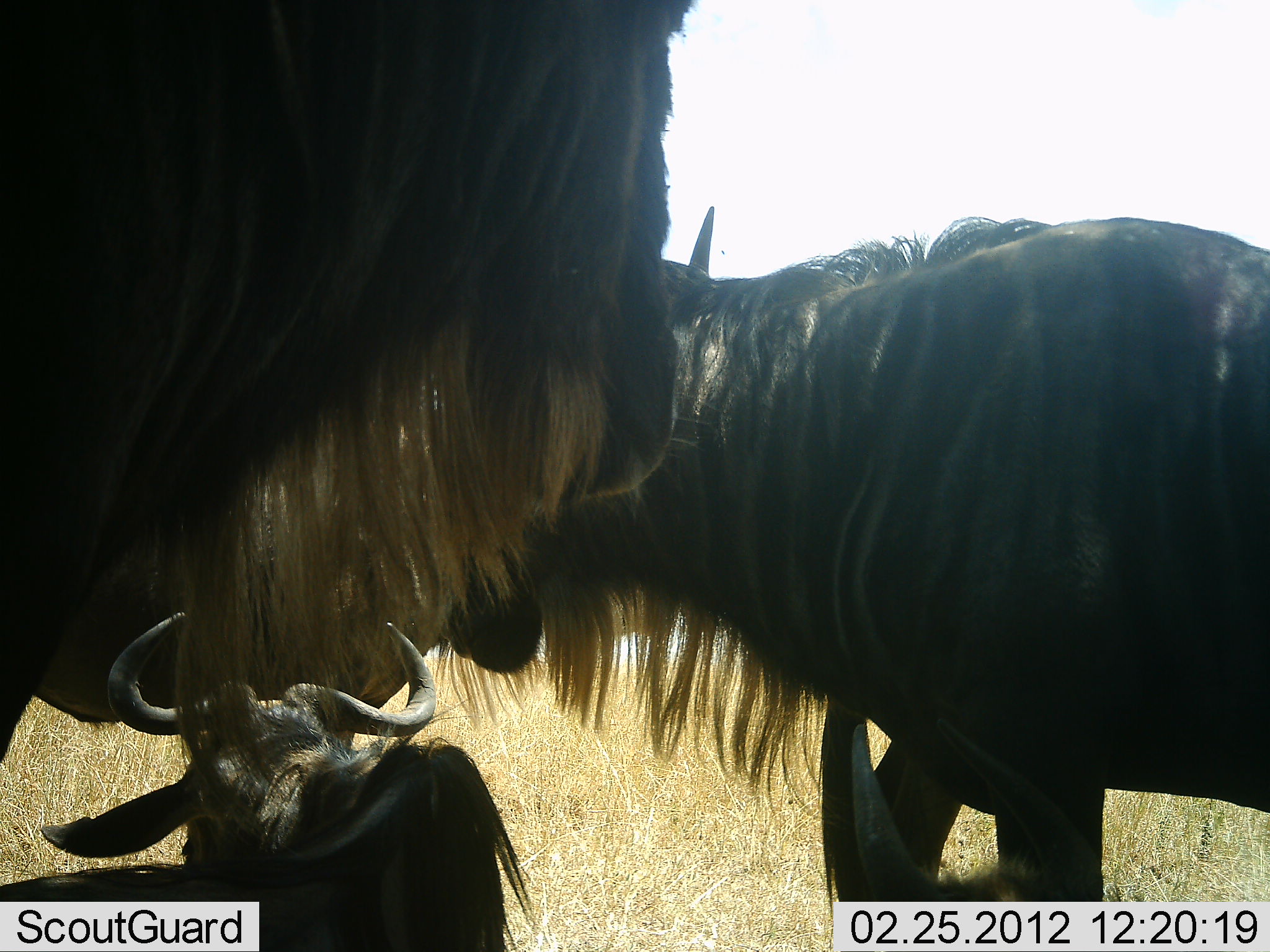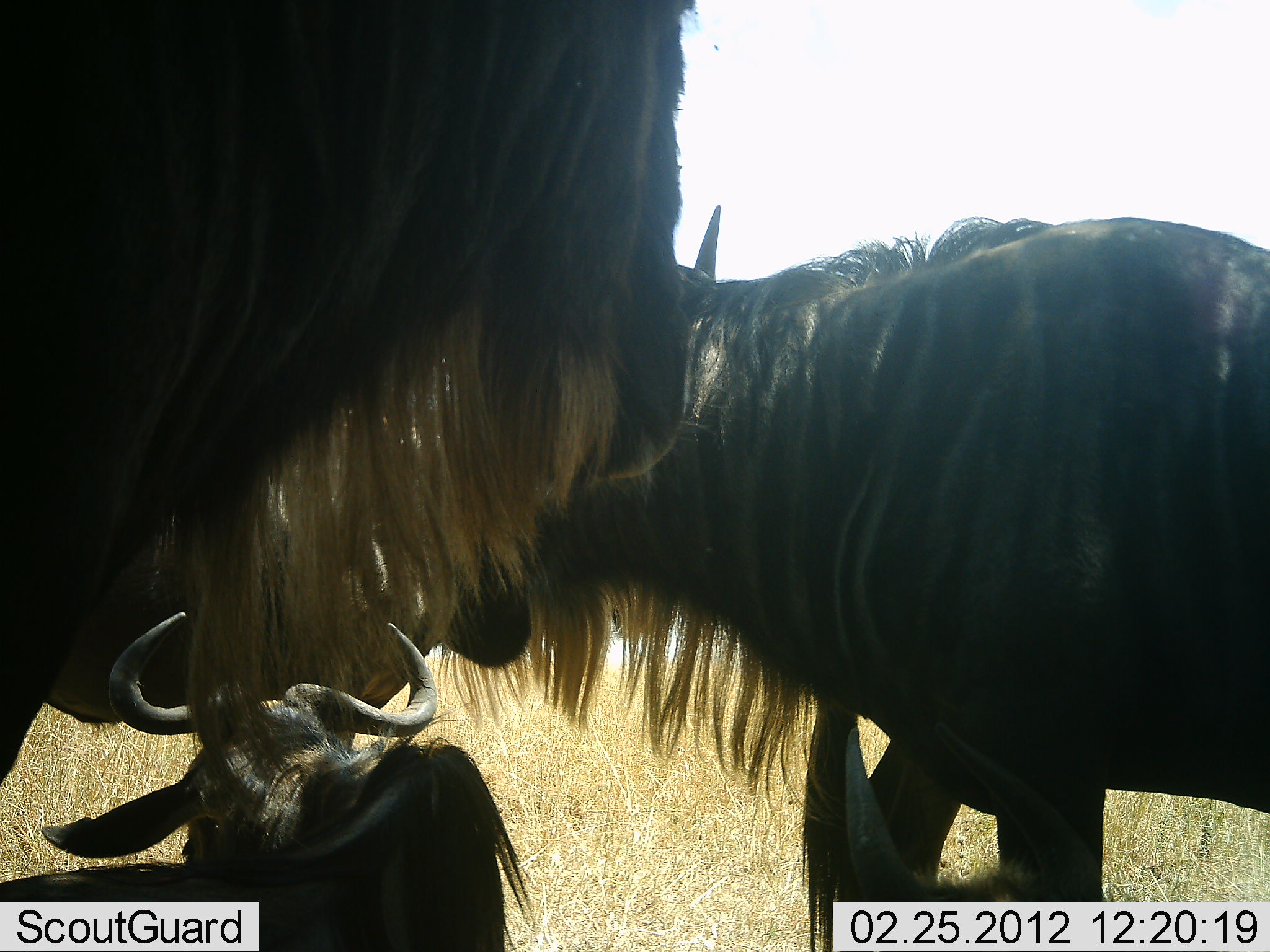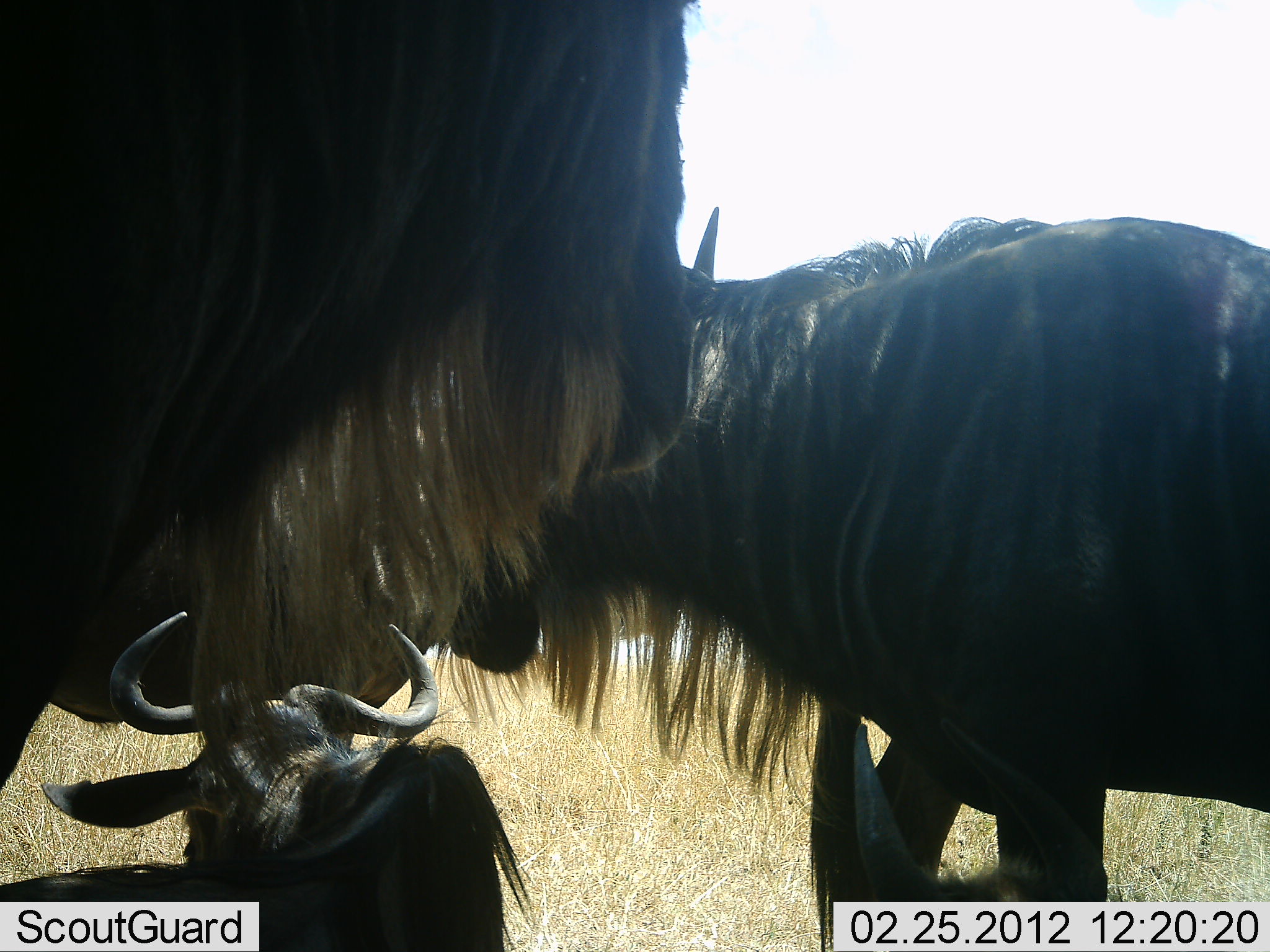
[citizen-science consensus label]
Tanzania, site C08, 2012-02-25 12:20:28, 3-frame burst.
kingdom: Animalia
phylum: Chordata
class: Mammalia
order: Artiodactyla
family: Bovidae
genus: Connochaetes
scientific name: Connochaetes taurinus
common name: blue wildebeest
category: wildebeest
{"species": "wildebeest (blue wildebeest) (Connochaetes taurinus)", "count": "4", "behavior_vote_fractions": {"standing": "89%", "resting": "89%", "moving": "0%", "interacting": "5%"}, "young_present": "11%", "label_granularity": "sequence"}